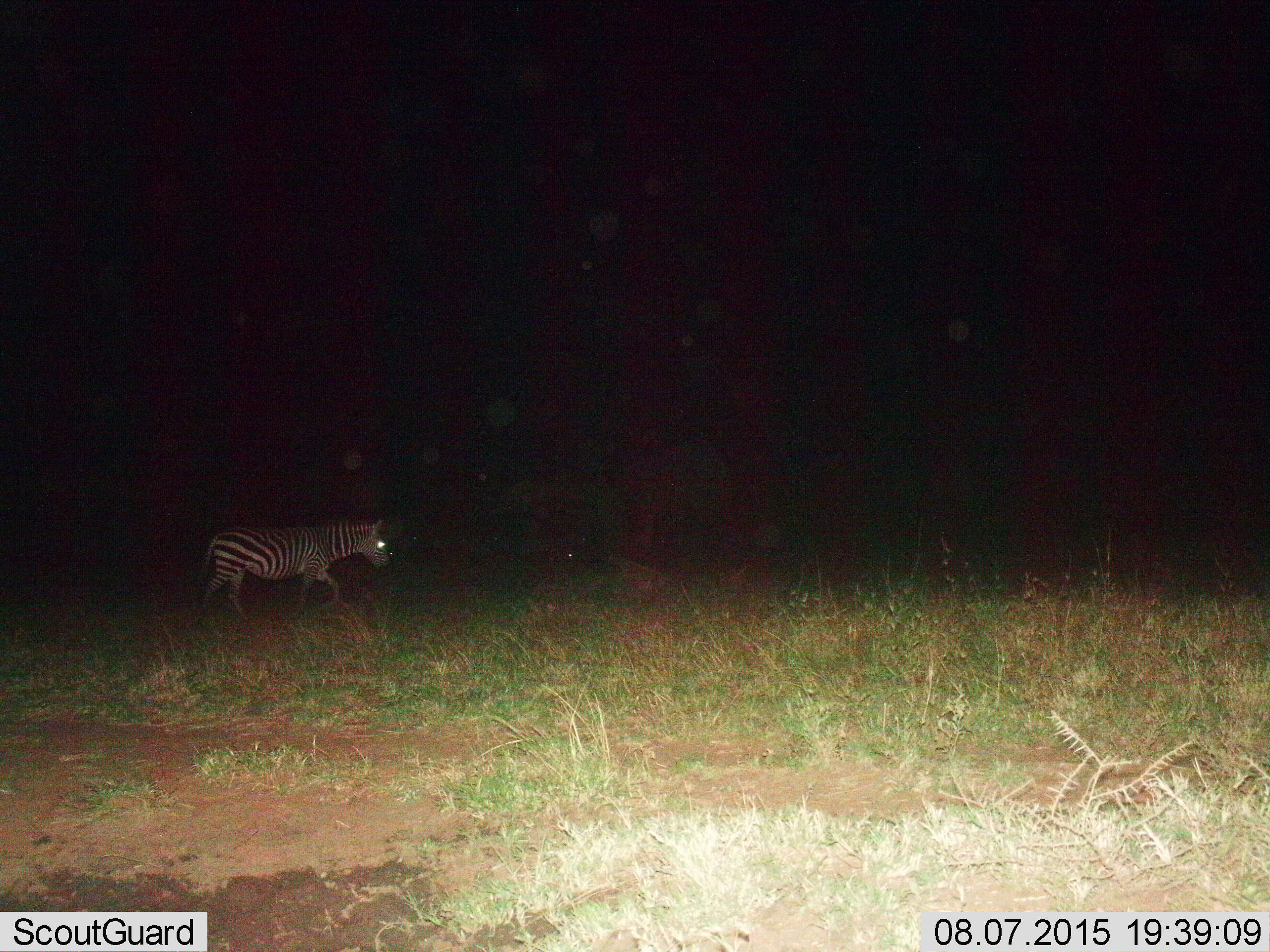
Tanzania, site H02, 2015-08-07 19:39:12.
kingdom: Animalia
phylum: Chordata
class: Mammalia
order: Perissodactyla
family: Equidae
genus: Equus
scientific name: Equus quagga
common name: plains zebra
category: zebra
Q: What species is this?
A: Zebra (plains zebra) (Equus quagga).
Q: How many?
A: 1.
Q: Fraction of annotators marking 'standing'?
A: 30%.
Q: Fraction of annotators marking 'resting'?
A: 0%.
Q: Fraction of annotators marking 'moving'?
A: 90%.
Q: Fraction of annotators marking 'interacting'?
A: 0%.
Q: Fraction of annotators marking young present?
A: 0%.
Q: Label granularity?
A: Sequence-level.